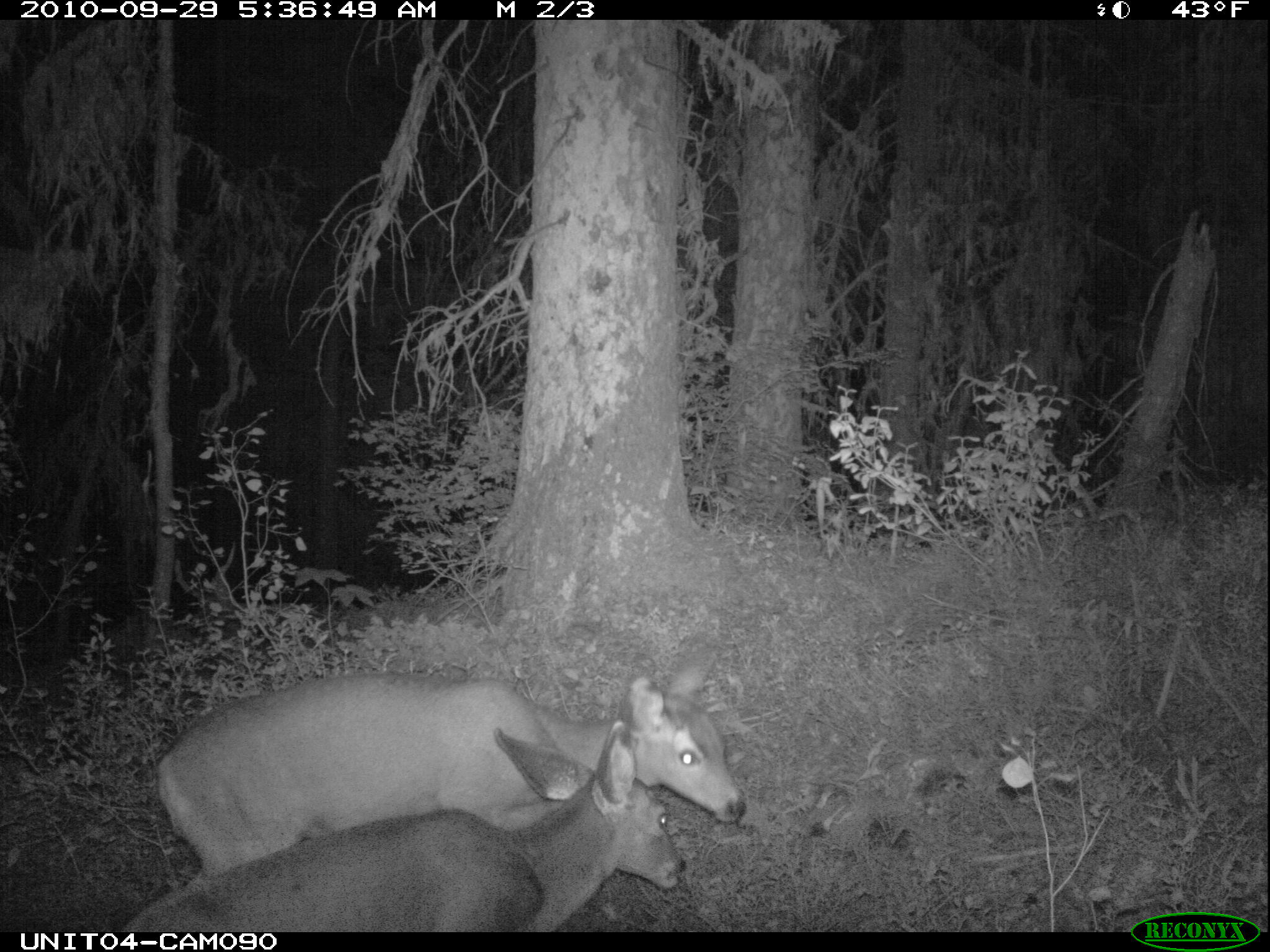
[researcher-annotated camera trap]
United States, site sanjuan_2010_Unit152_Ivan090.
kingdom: Animalia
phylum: Chordata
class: Mammalia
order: Artiodactyla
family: Cervidae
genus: Odocoileus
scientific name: Odocoileus hemionus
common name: mule deer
Odocoileus hemionus (mule deer).